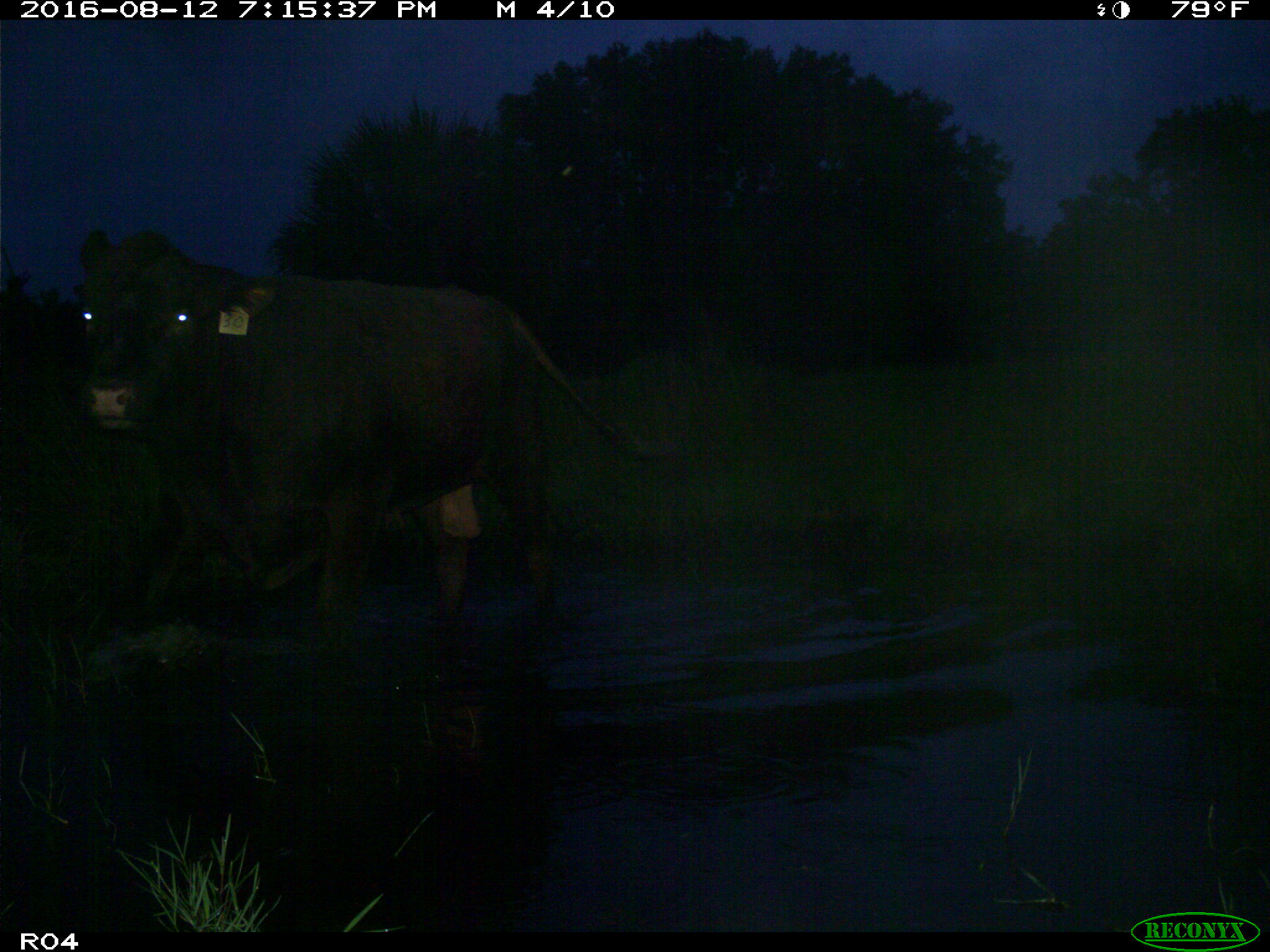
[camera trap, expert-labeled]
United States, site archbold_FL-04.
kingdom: Animalia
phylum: Chordata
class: Mammalia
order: Artiodactyla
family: Bovidae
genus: Bos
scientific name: Bos taurus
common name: domestic cow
Bos taurus (domestic cow).